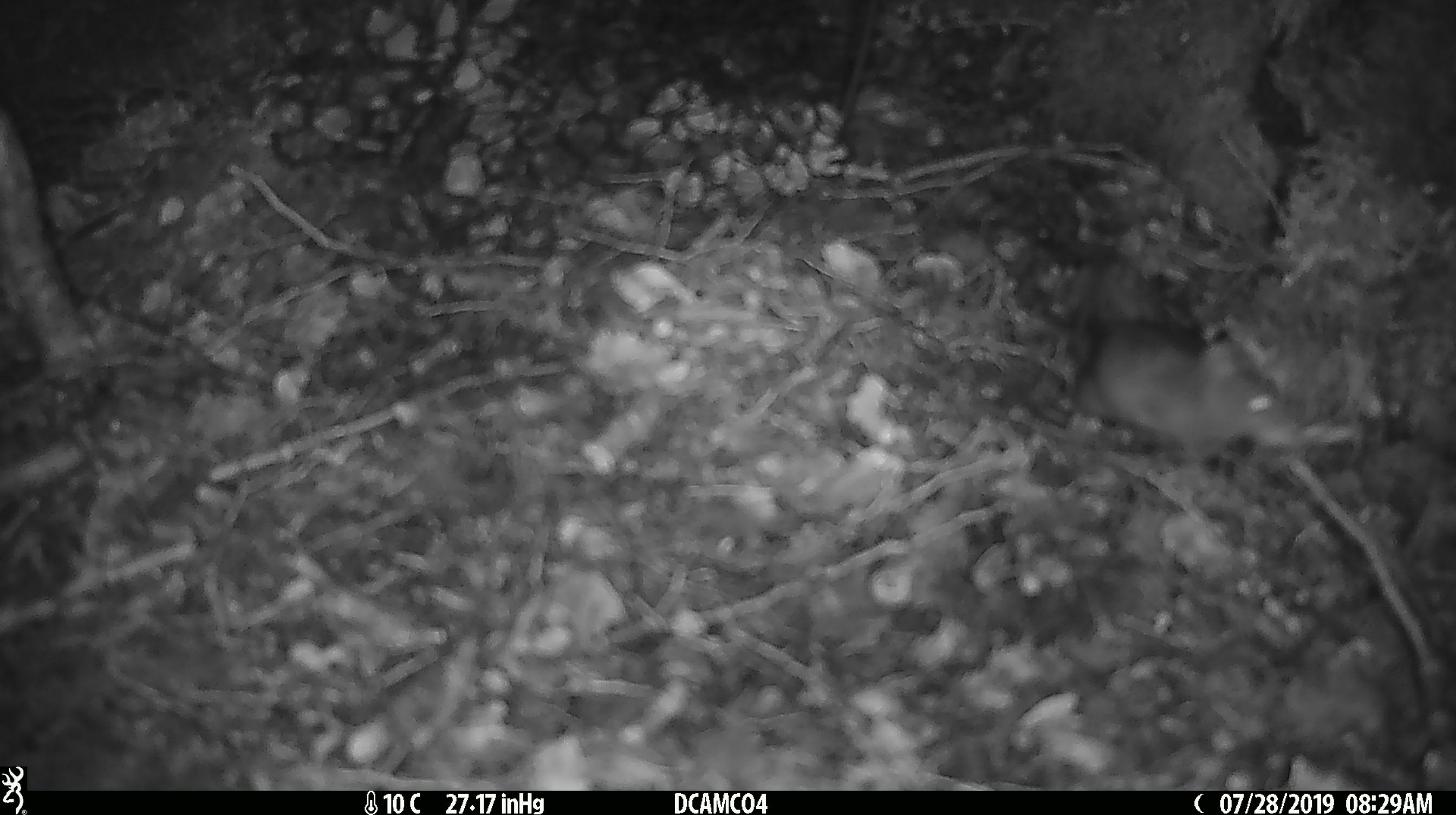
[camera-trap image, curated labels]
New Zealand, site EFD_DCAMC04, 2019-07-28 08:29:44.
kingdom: Animalia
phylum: Chordata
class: Mammalia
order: Rodentia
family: Muridae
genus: Mus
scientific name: Mus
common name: mouse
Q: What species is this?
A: Mouse (Mus).